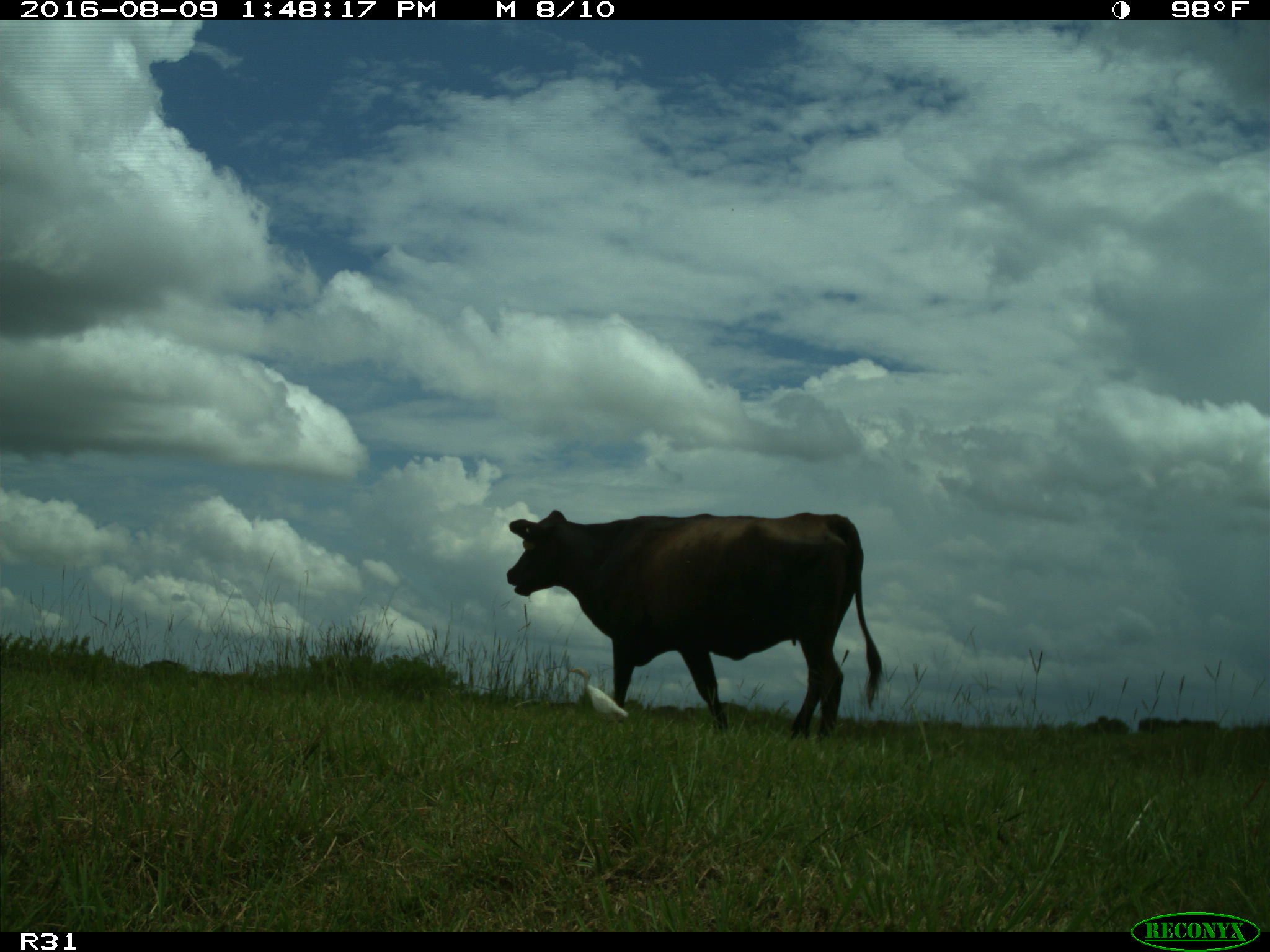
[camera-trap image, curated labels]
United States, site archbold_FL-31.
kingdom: Animalia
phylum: Chordata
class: Mammalia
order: Artiodactyla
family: Bovidae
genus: Bos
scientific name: Bos taurus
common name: domestic cow